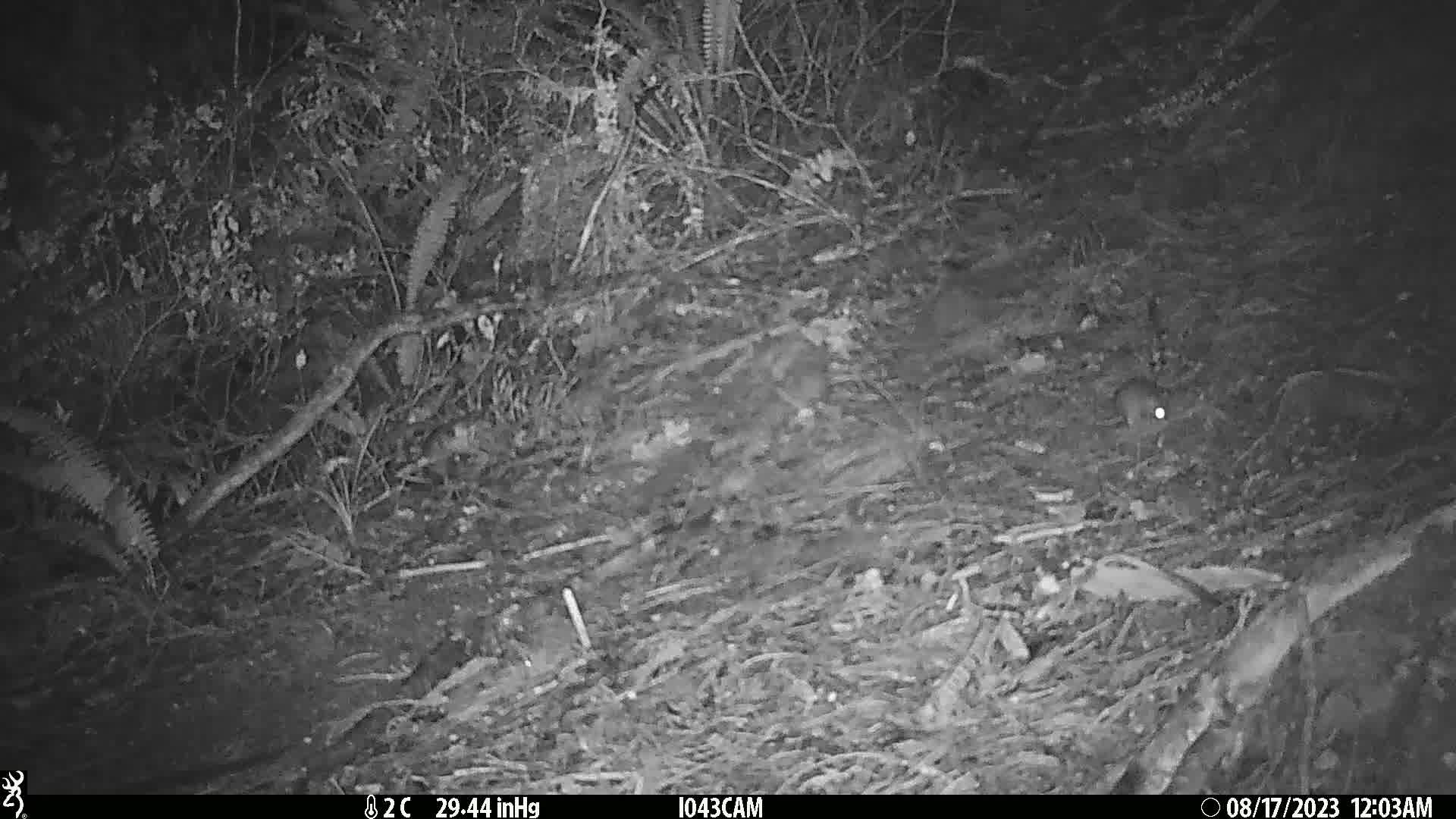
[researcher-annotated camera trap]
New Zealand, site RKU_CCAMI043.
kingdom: Animalia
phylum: Chordata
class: Mammalia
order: Rodentia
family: Muridae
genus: Rattus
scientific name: Rattus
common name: rat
Rat (Rattus).